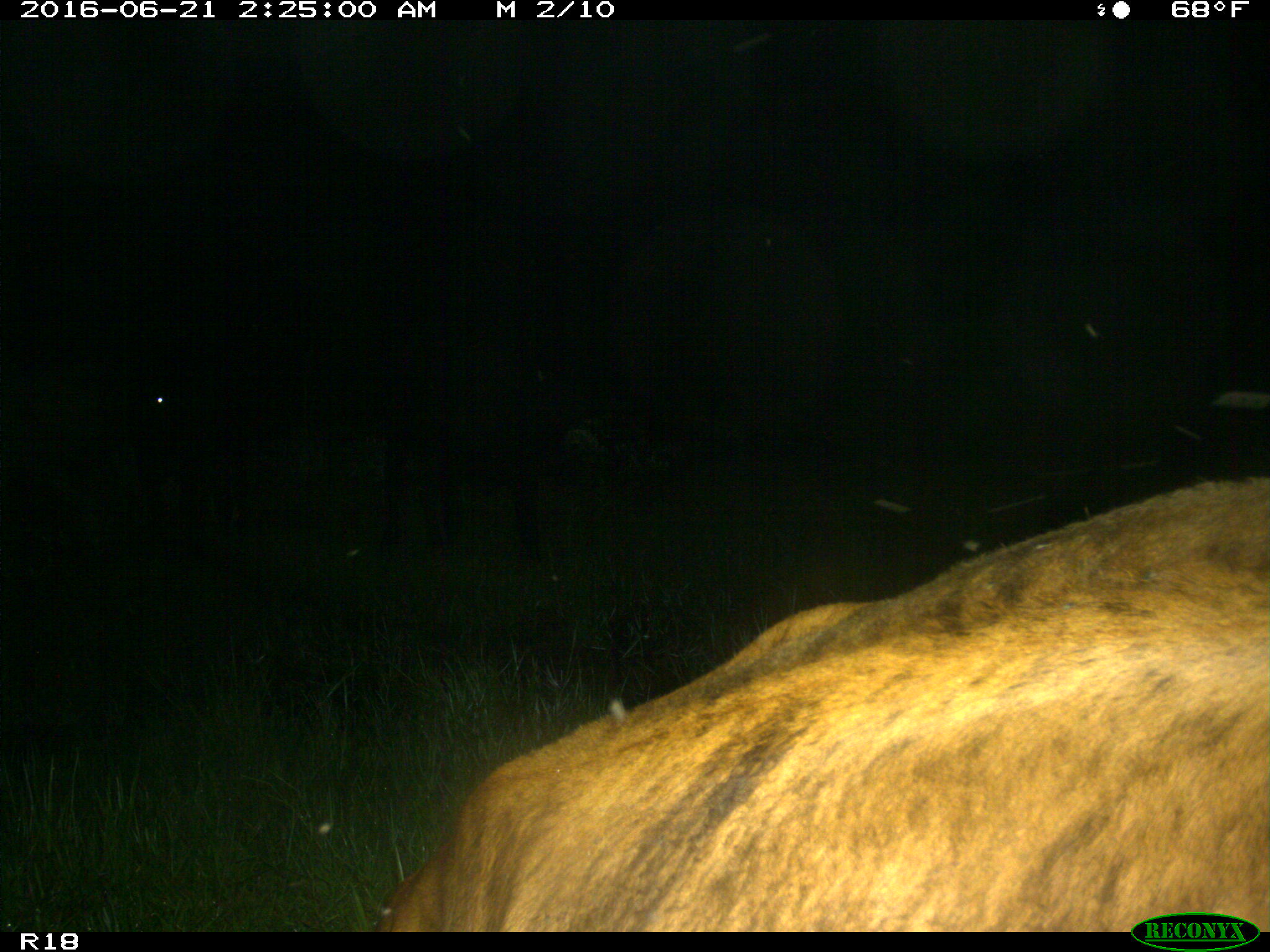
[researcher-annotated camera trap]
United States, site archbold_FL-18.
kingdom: Animalia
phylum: Chordata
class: Mammalia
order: Artiodactyla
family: Bovidae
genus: Bos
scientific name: Bos taurus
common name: domestic cow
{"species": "Bos taurus (domestic cow)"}